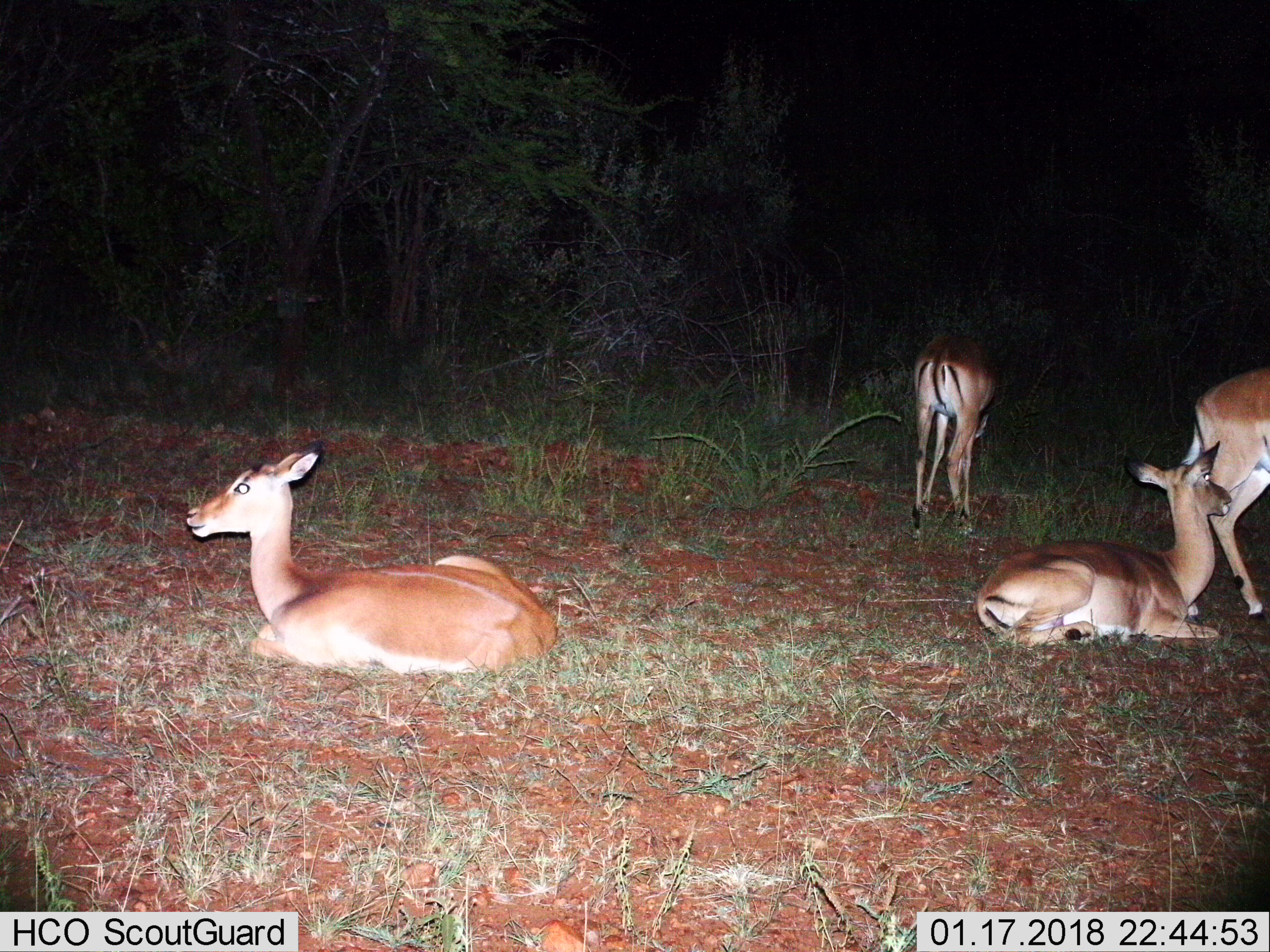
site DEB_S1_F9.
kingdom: Animalia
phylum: Chordata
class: Mammalia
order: Artiodactyla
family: Bovidae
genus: Aepyceros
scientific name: Aepyceros melampus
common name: impala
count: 4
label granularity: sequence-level